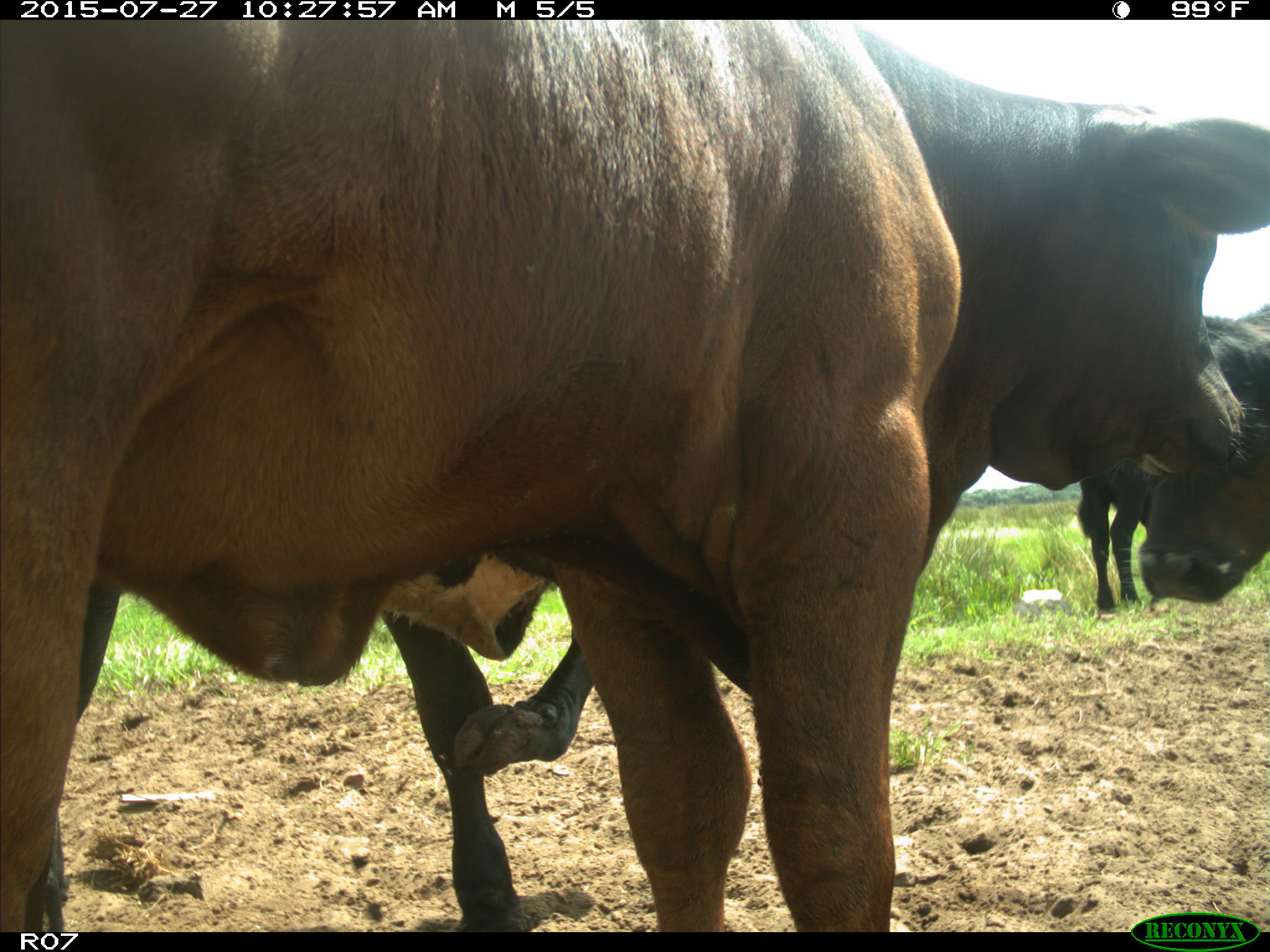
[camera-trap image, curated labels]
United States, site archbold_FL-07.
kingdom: Animalia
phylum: Chordata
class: Mammalia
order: Artiodactyla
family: Bovidae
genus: Bos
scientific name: Bos taurus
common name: domestic cow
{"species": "Bos taurus (domestic cow)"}